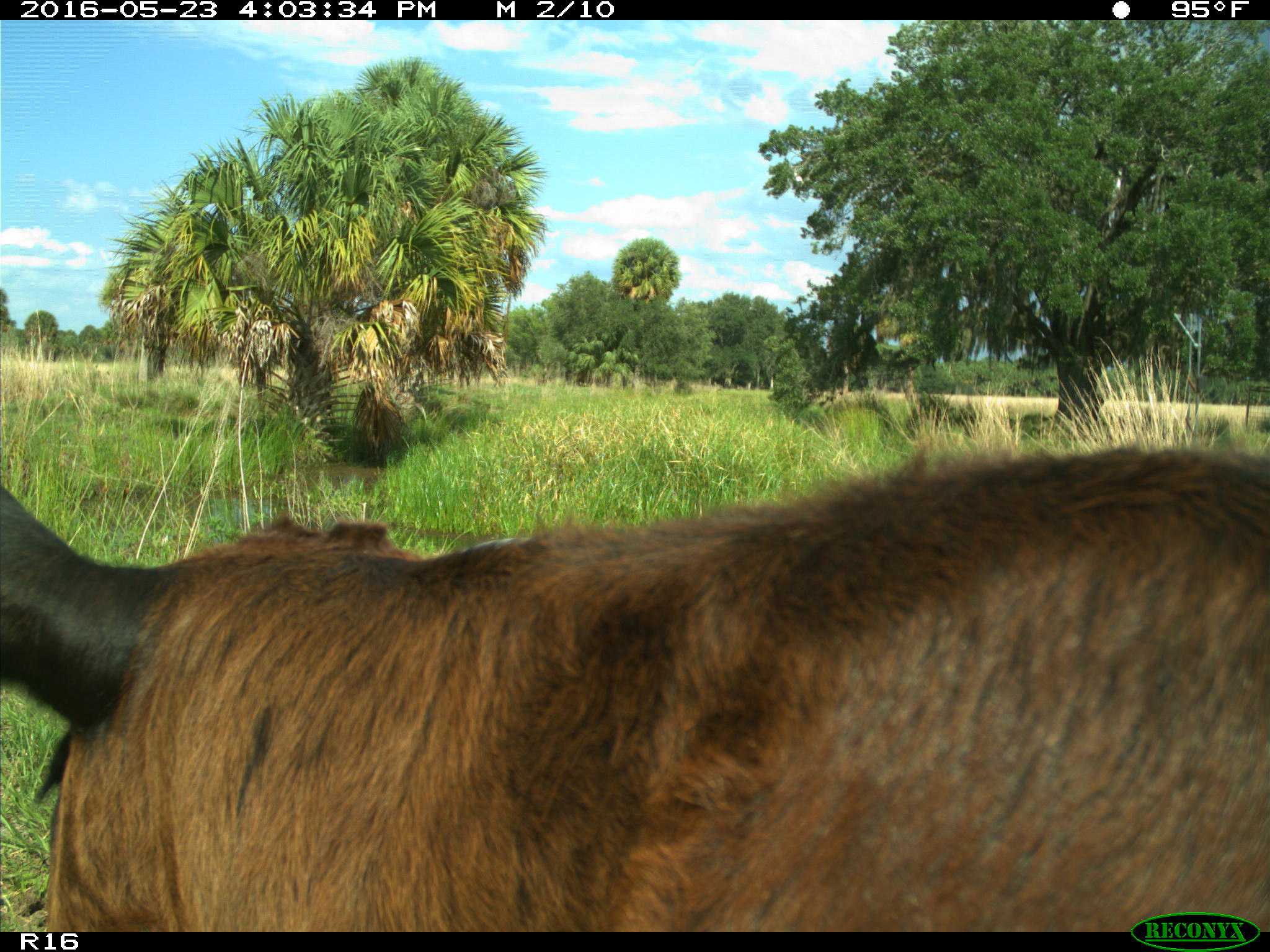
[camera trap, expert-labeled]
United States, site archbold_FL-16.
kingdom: Animalia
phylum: Chordata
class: Mammalia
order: Artiodactyla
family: Bovidae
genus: Bos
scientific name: Bos taurus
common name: domestic cow